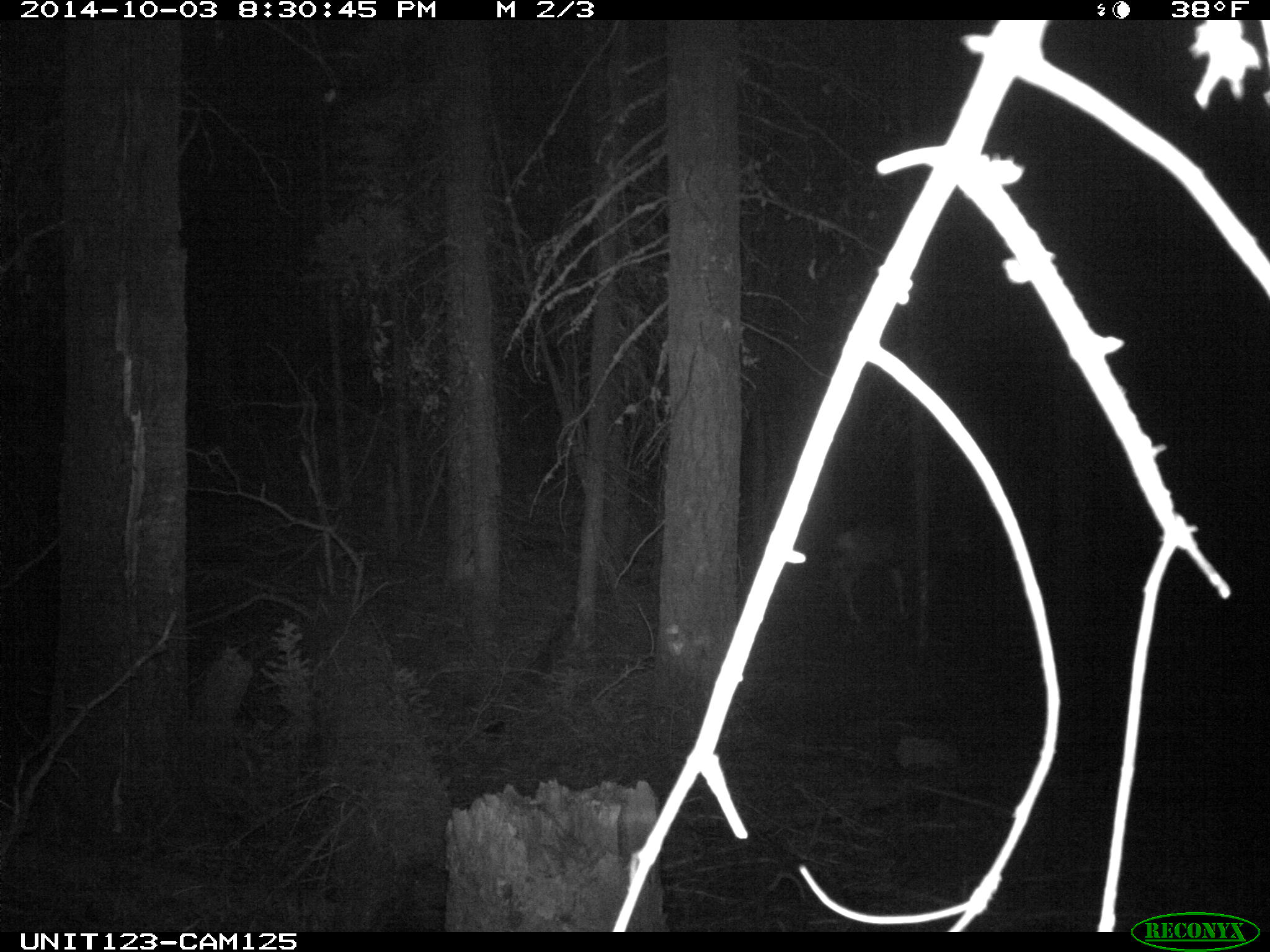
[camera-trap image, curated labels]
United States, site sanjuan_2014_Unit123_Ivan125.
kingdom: Animalia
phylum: Chordata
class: Mammalia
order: Artiodactyla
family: Cervidae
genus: Odocoileus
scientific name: Odocoileus hemionus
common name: mule deer